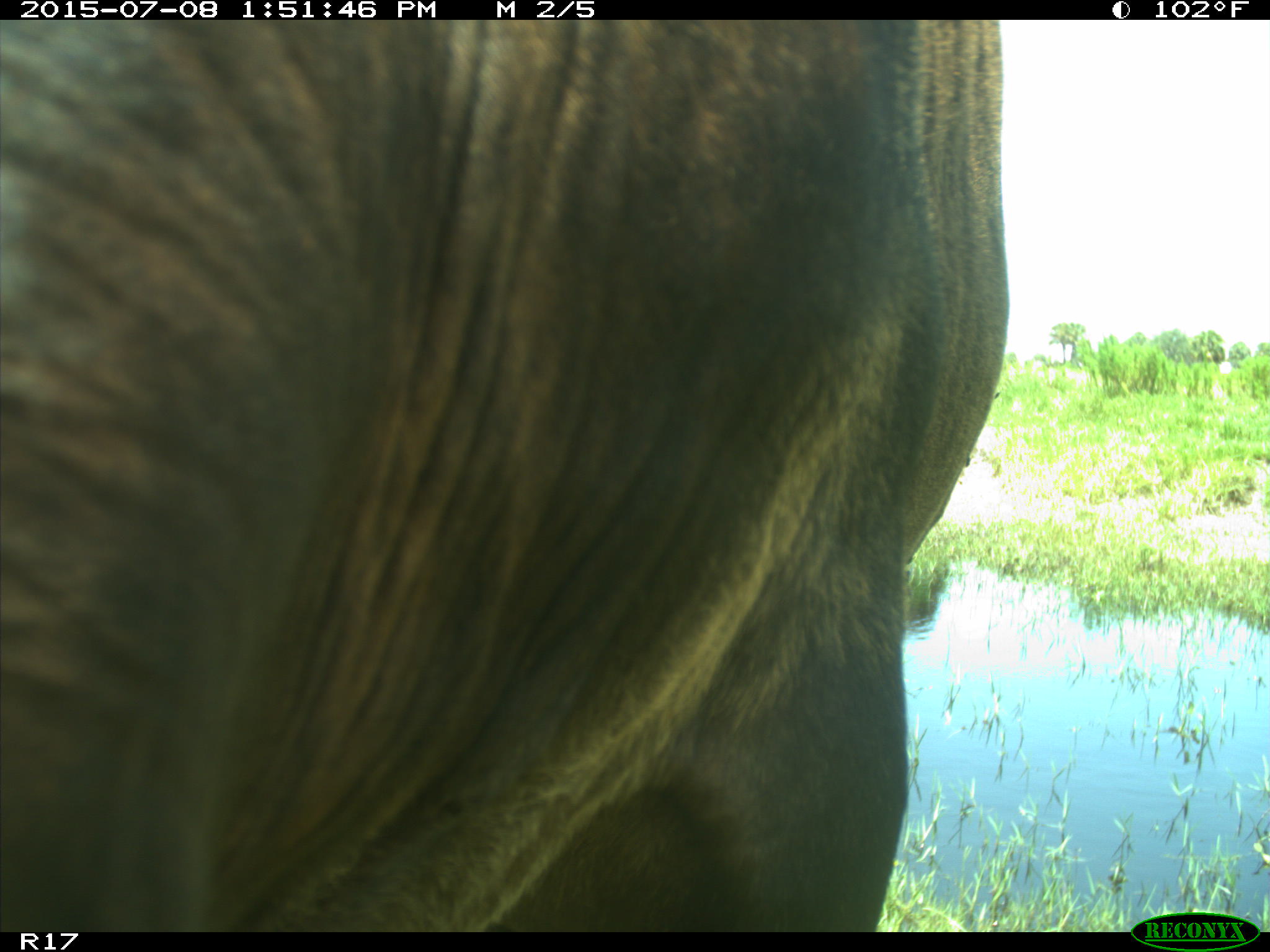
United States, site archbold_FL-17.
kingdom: Animalia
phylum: Chordata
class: Mammalia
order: Artiodactyla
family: Bovidae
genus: Bos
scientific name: Bos taurus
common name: domestic cow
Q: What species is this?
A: Bos taurus (domestic cow).